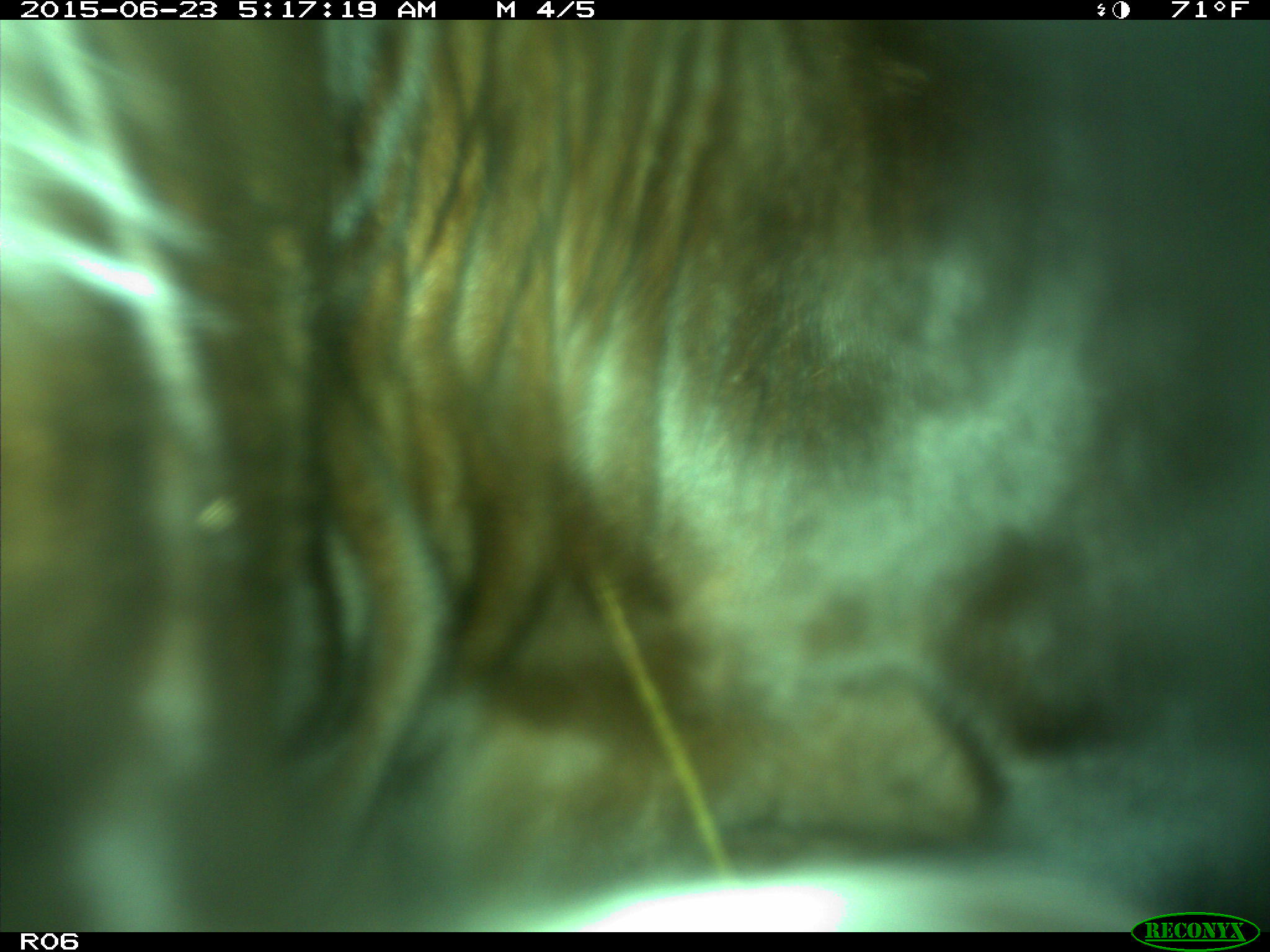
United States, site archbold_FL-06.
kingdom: Animalia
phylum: Chordata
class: Mammalia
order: Artiodactyla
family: Bovidae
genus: Bos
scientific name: Bos taurus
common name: domestic cow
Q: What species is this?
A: Bos taurus (domestic cow).